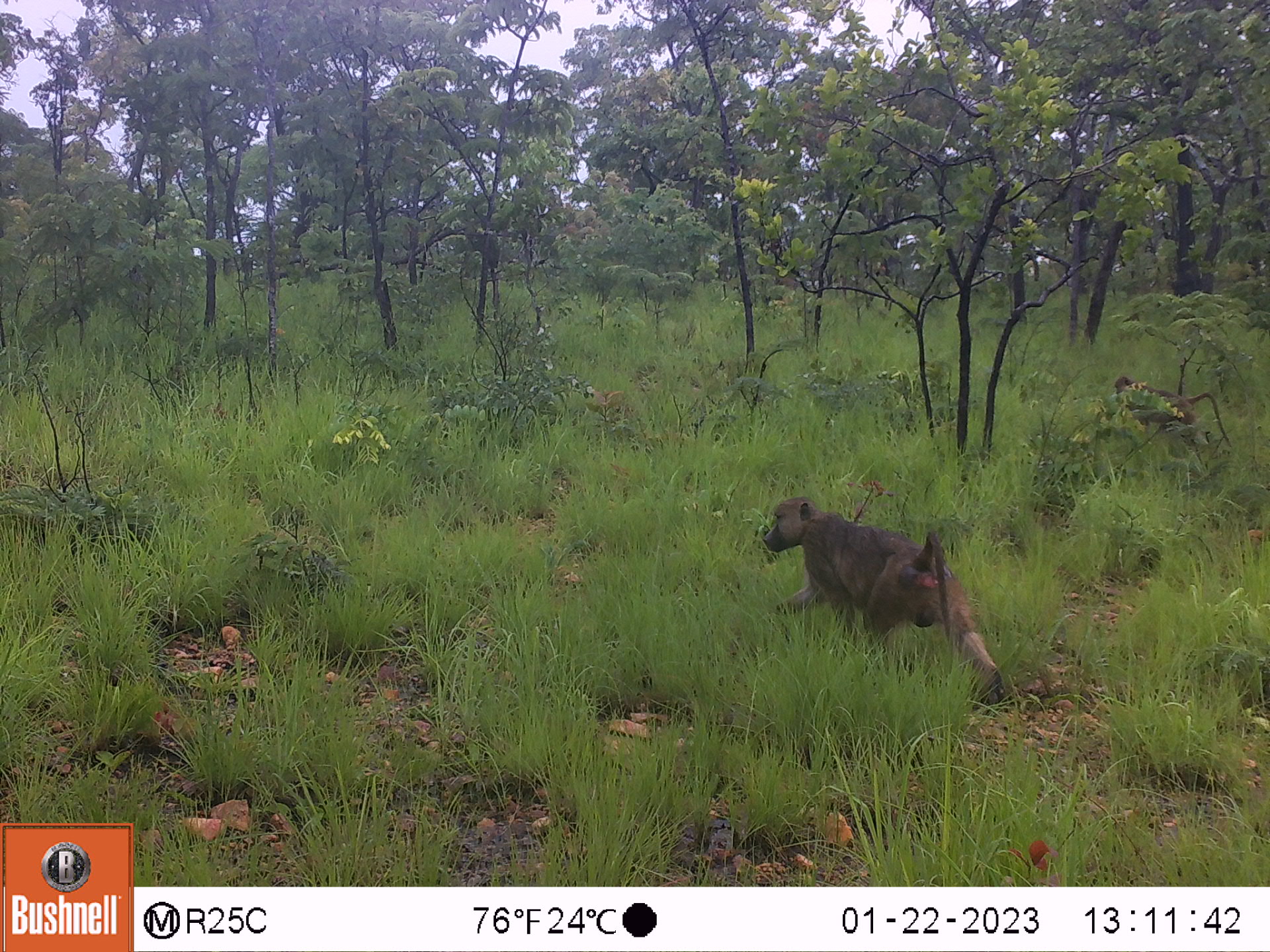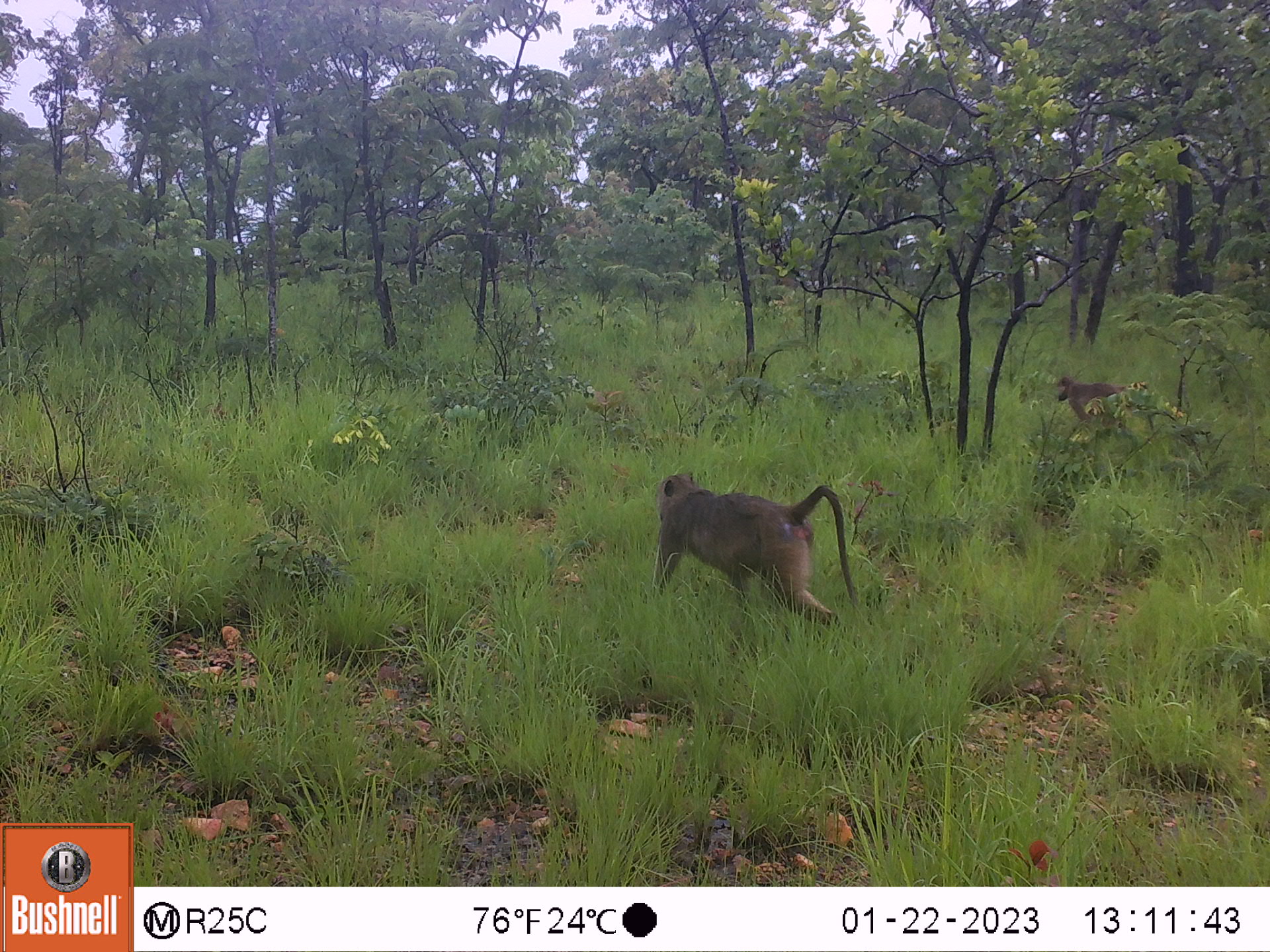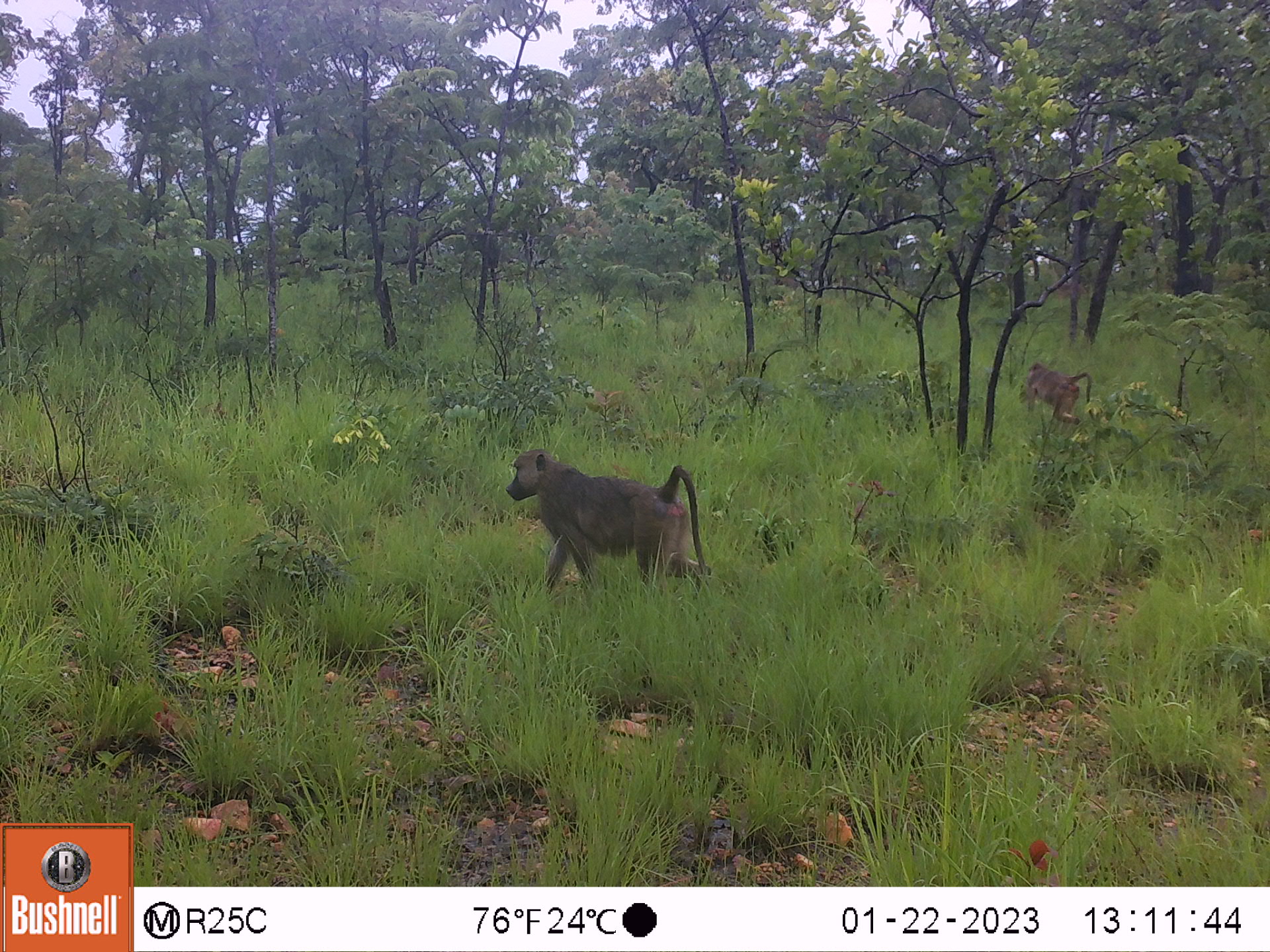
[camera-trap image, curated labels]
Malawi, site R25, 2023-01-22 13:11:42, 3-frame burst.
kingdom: Animalia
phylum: Chordata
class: Mammalia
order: Primates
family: Cercopithecidae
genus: Papio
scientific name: Papio cynocephalus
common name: yellow baboon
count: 2